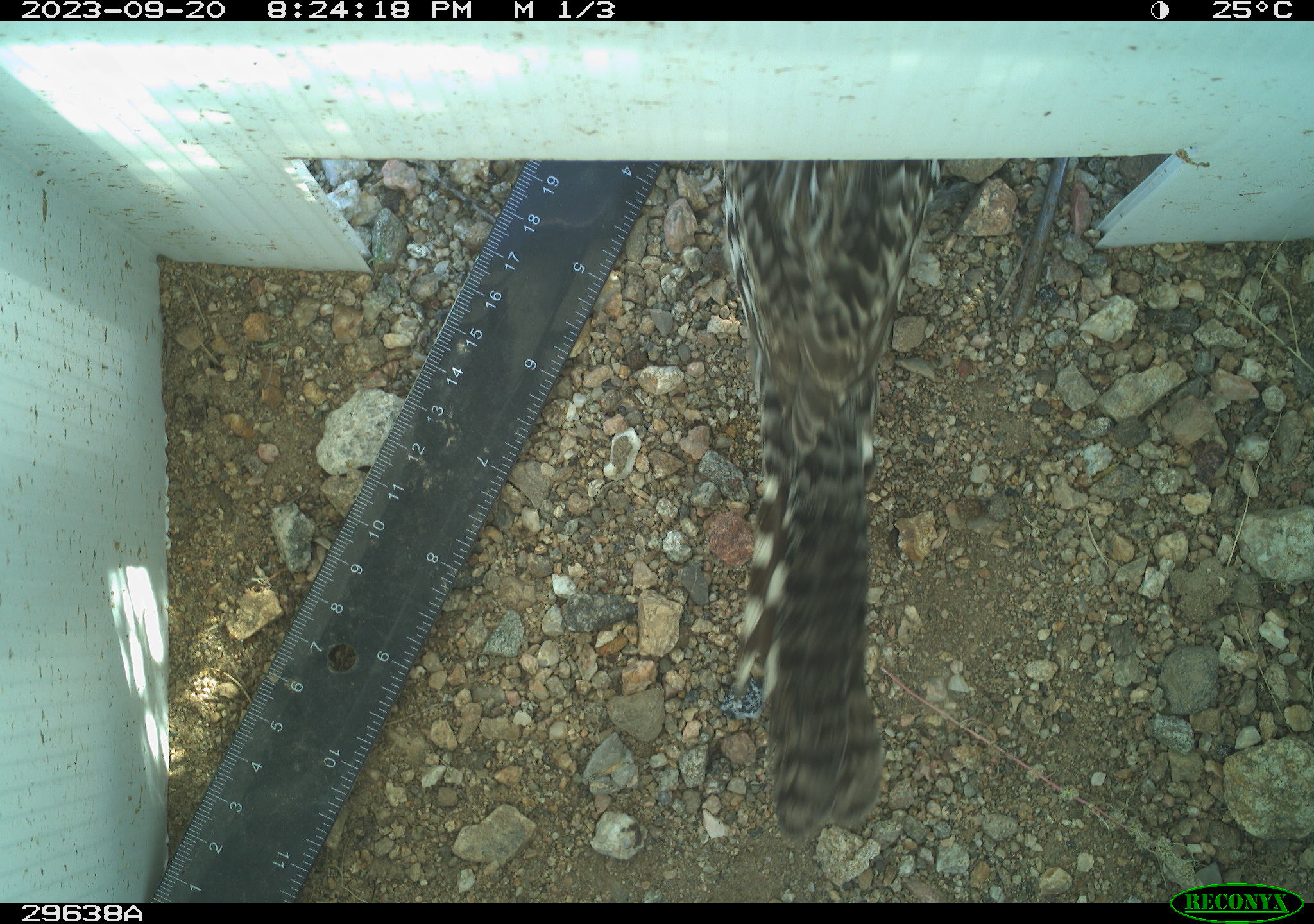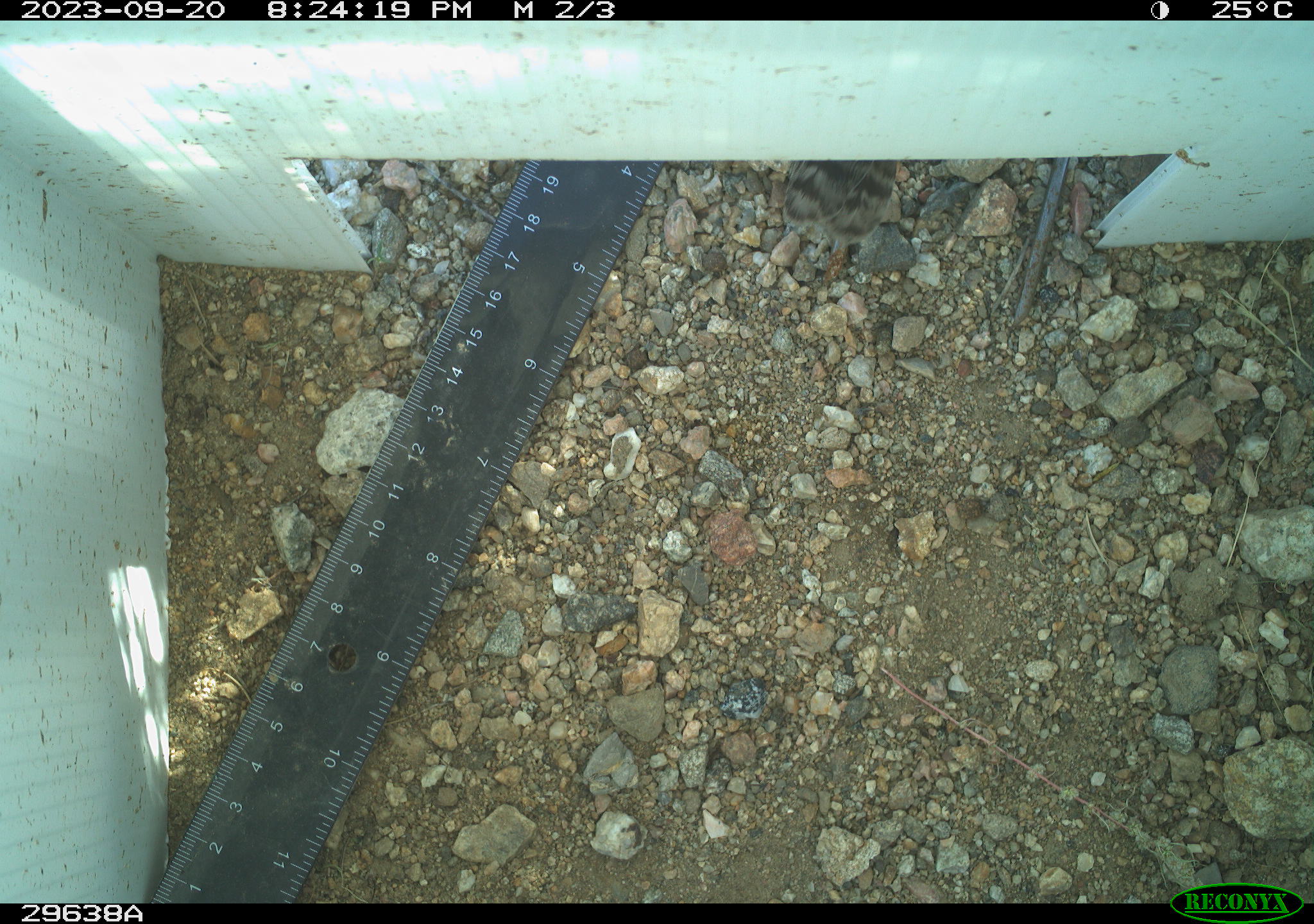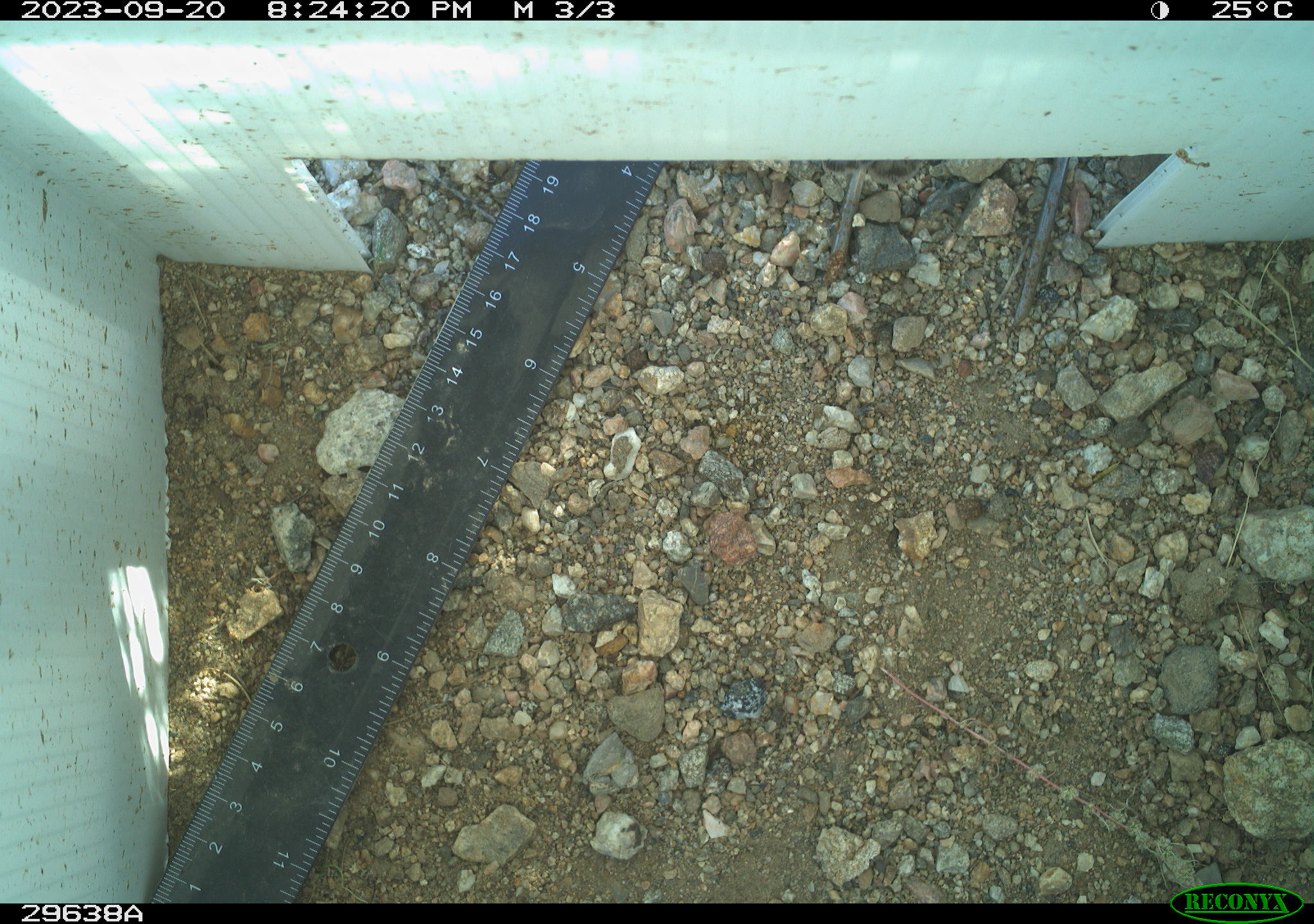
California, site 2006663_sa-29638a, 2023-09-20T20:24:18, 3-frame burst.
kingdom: Animalia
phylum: Chordata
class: Aves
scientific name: Aves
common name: bird